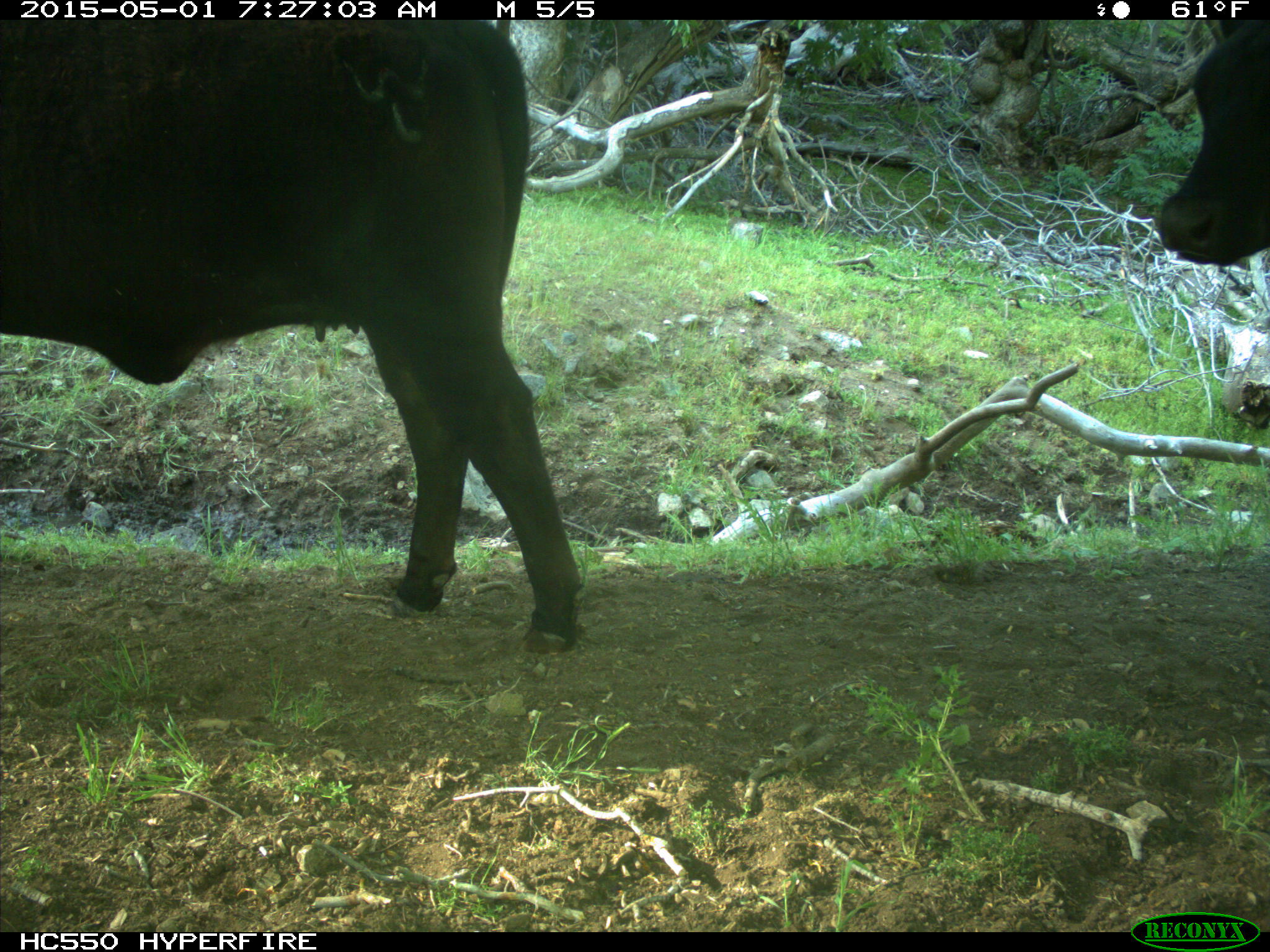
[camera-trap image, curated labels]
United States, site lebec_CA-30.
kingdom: Animalia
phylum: Chordata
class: Mammalia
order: Artiodactyla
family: Bovidae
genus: Bos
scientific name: Bos taurus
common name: domestic cow